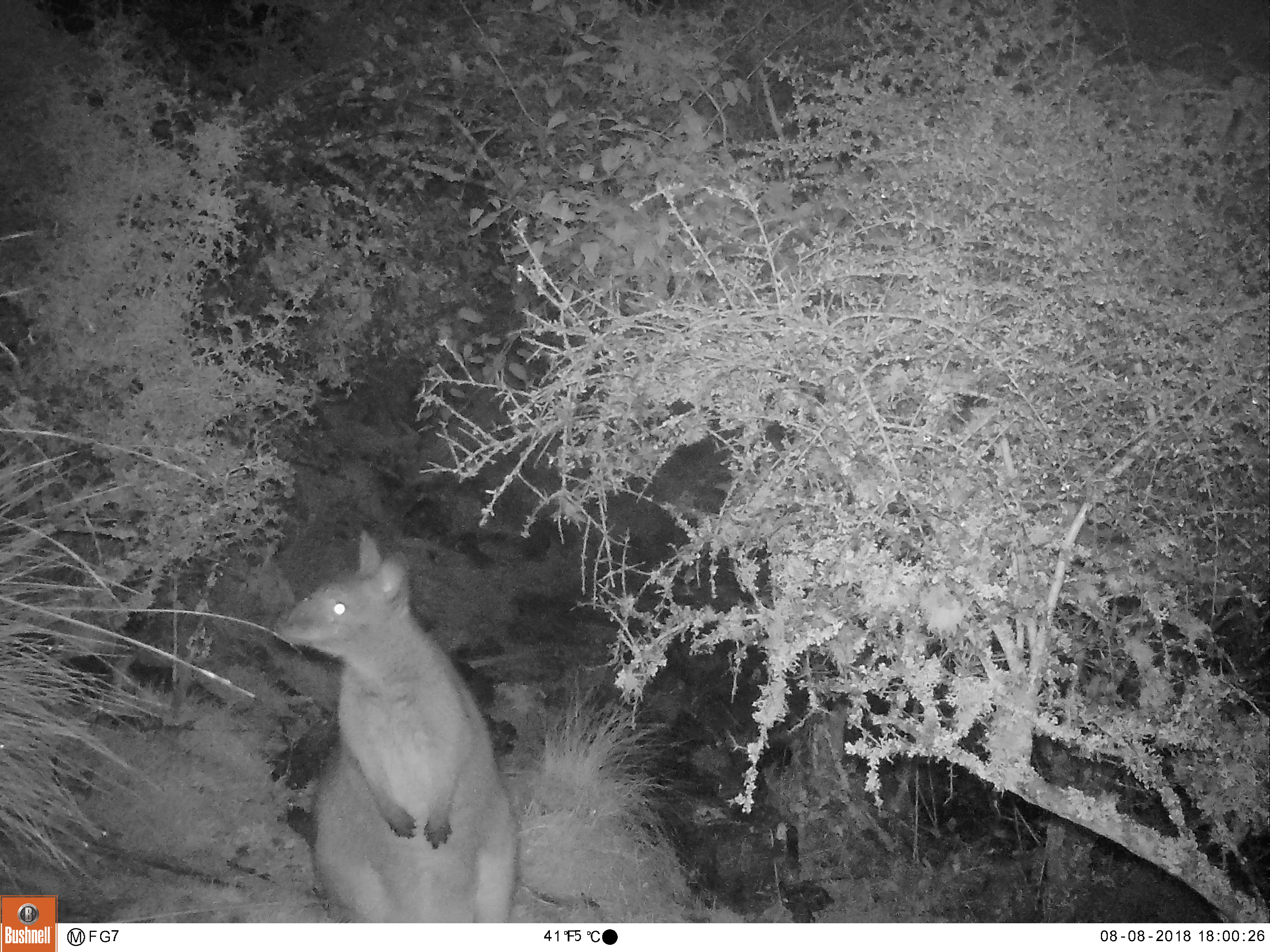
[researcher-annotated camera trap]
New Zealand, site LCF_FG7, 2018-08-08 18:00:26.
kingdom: Animalia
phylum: Chordata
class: Mammalia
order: Diprotodontia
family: Macropodidae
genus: Notamacropus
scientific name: Notamacropus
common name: wallaby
Wallaby (Notamacropus).